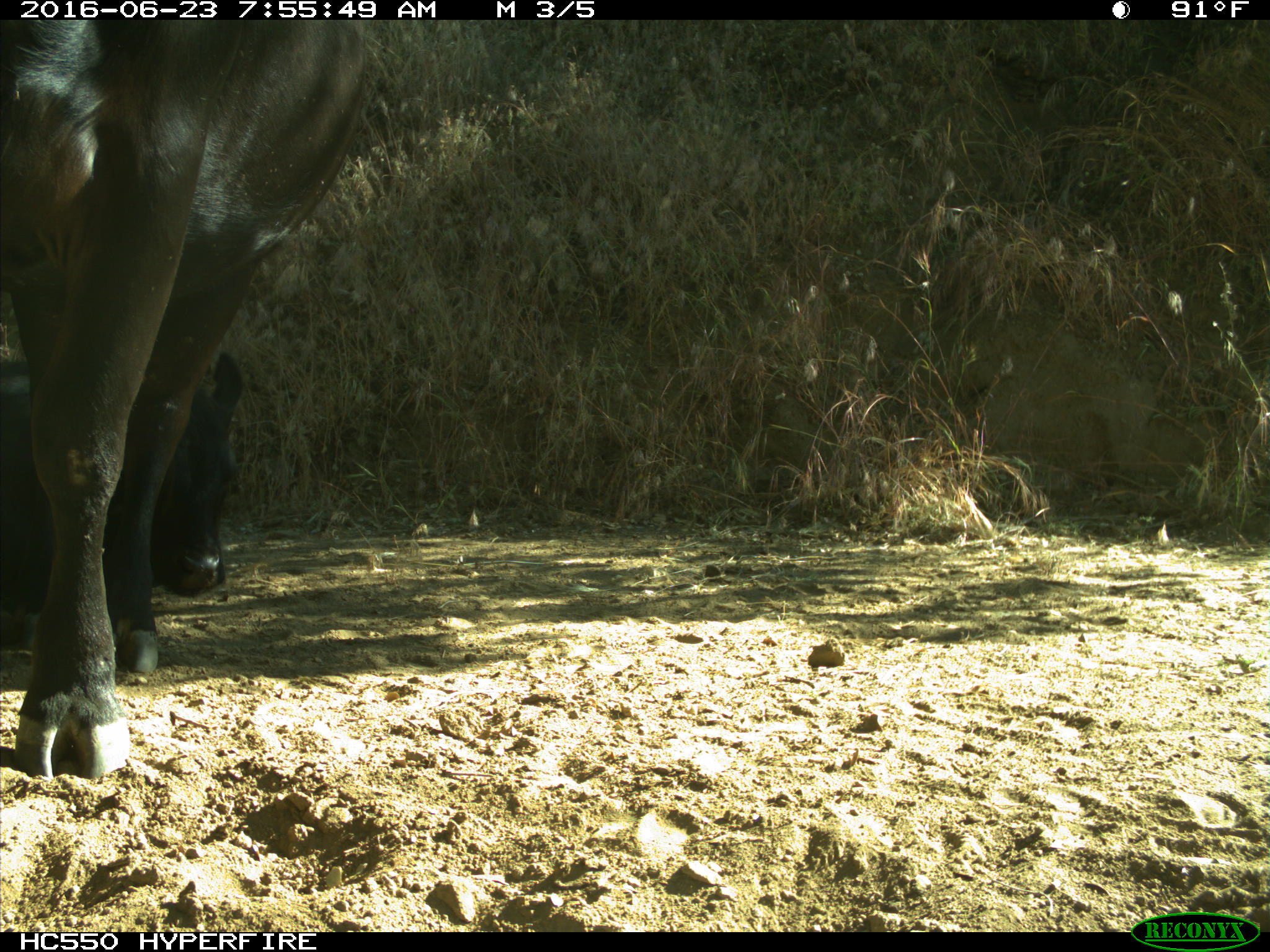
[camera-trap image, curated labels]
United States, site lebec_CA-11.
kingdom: Animalia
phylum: Chordata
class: Mammalia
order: Artiodactyla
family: Bovidae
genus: Bos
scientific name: Bos taurus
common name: domestic cow